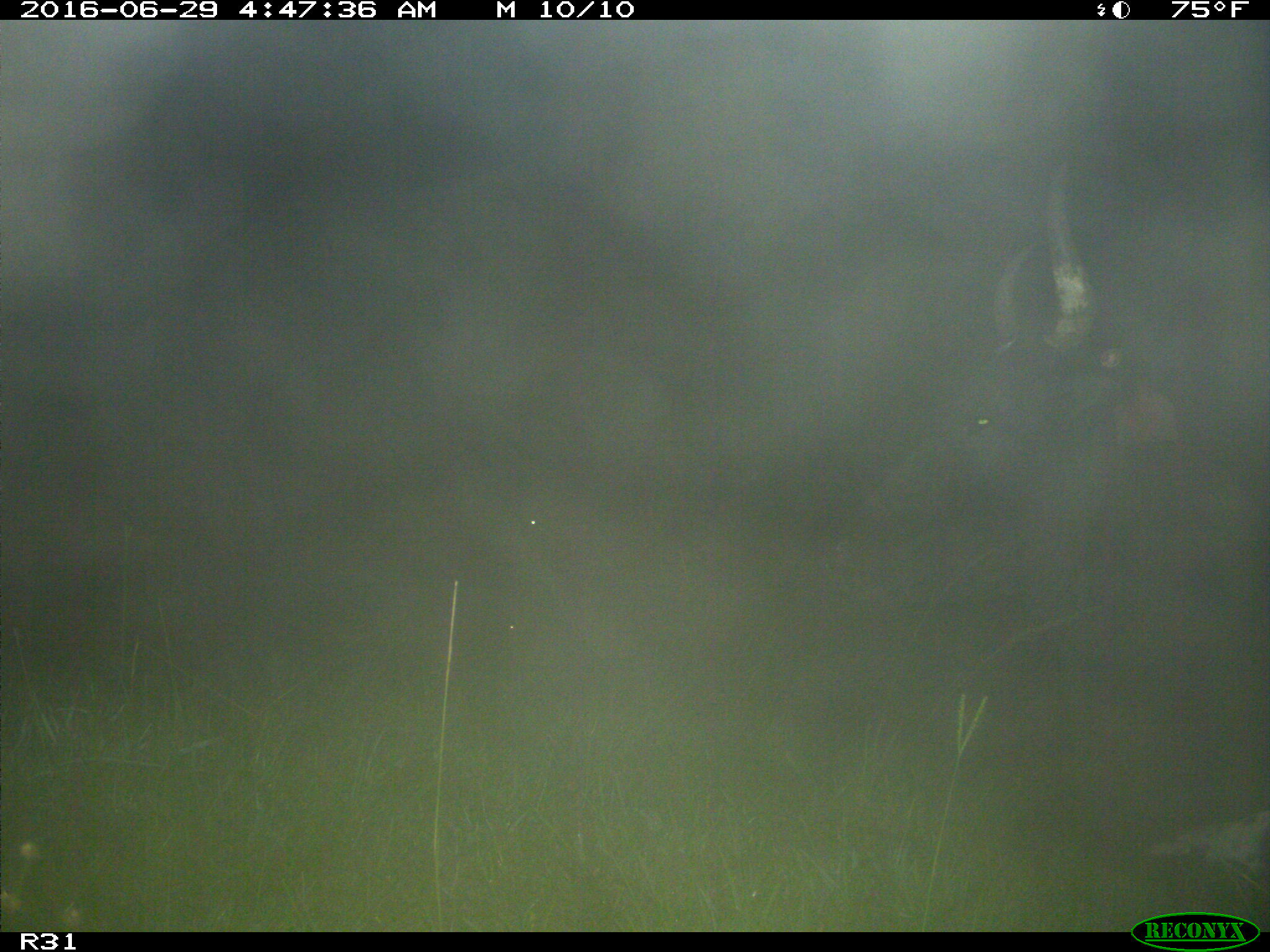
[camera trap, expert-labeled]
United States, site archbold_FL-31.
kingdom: Animalia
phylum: Chordata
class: Mammalia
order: Artiodactyla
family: Bovidae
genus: Bos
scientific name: Bos taurus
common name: domestic cow